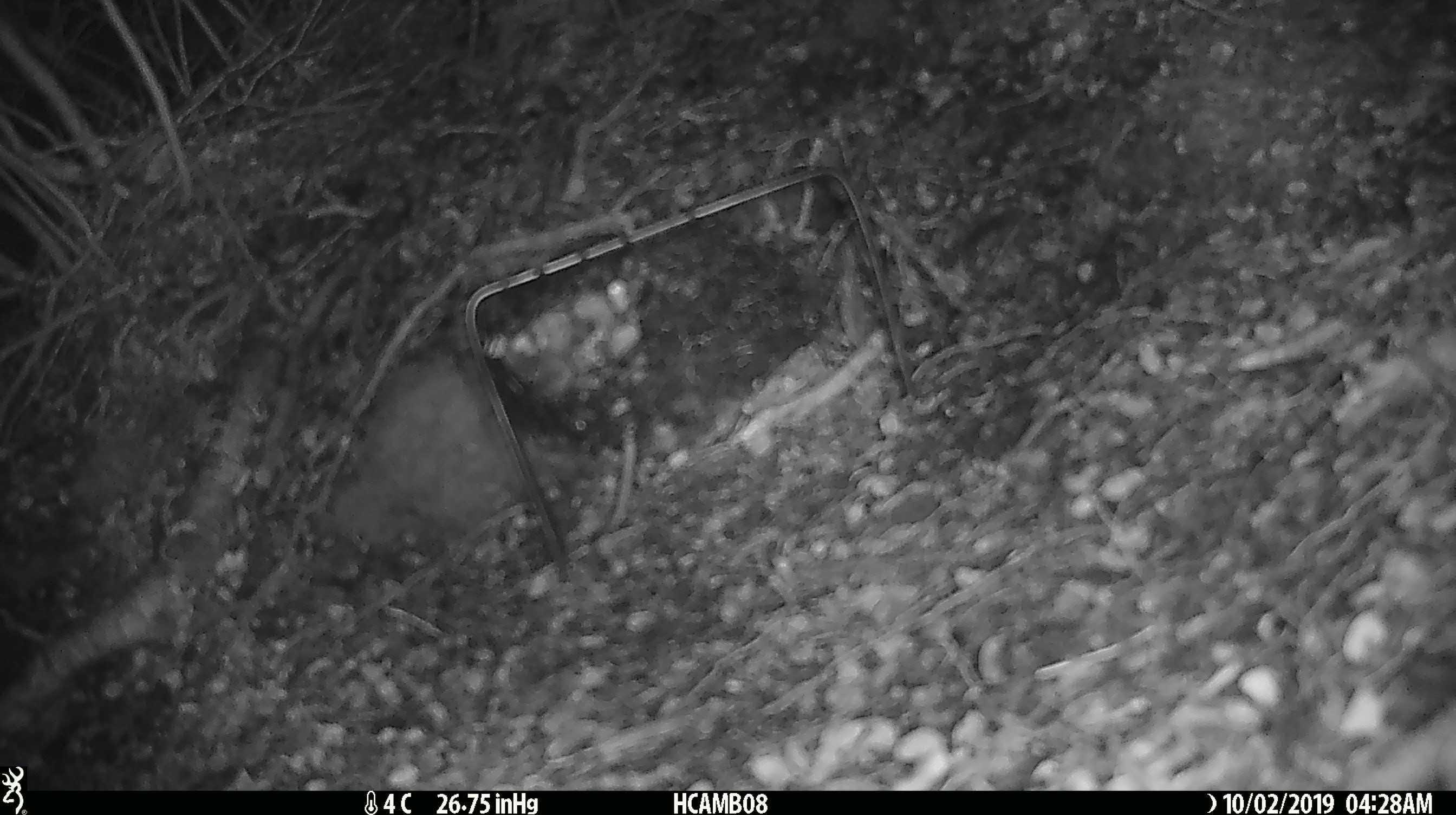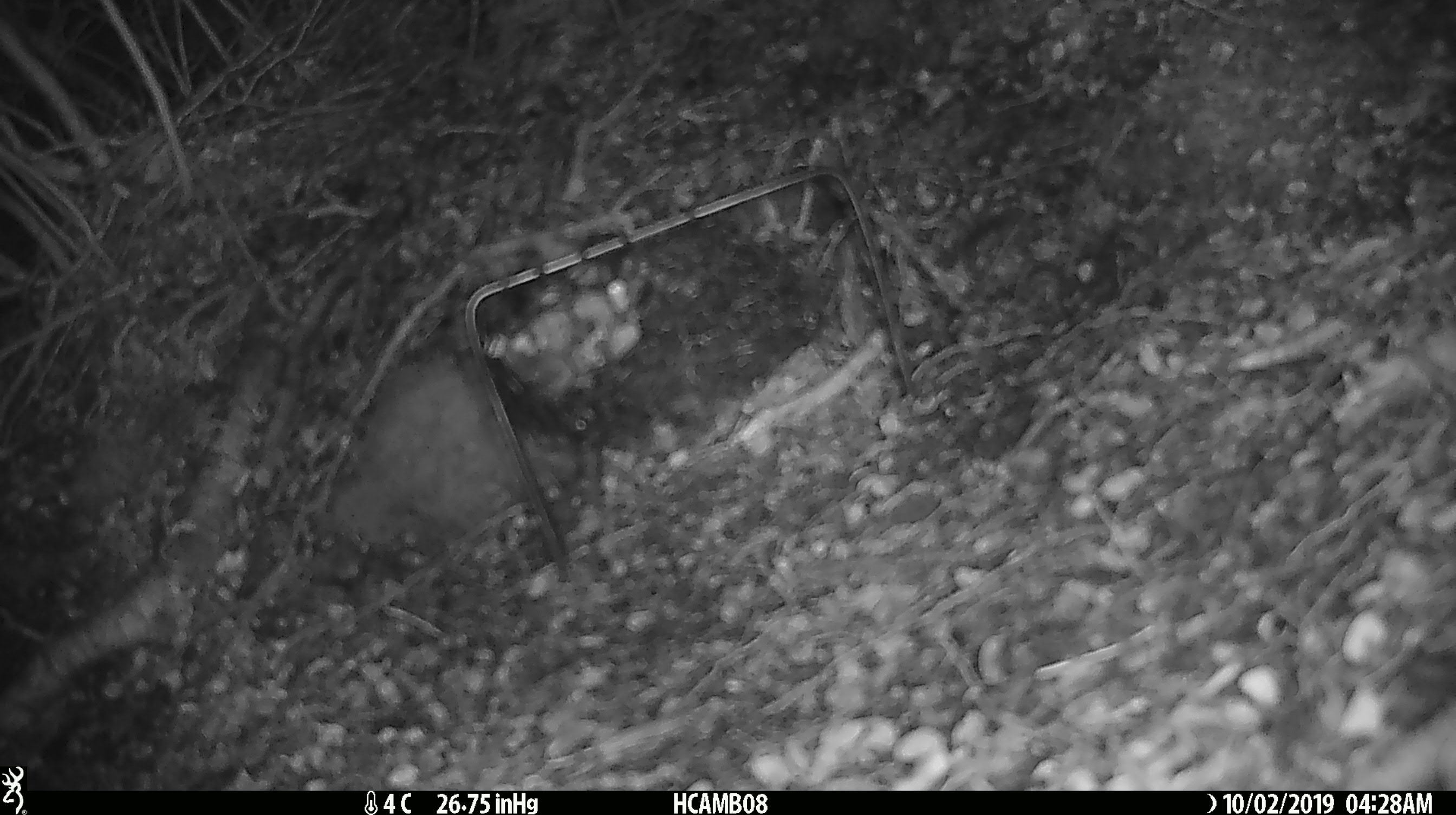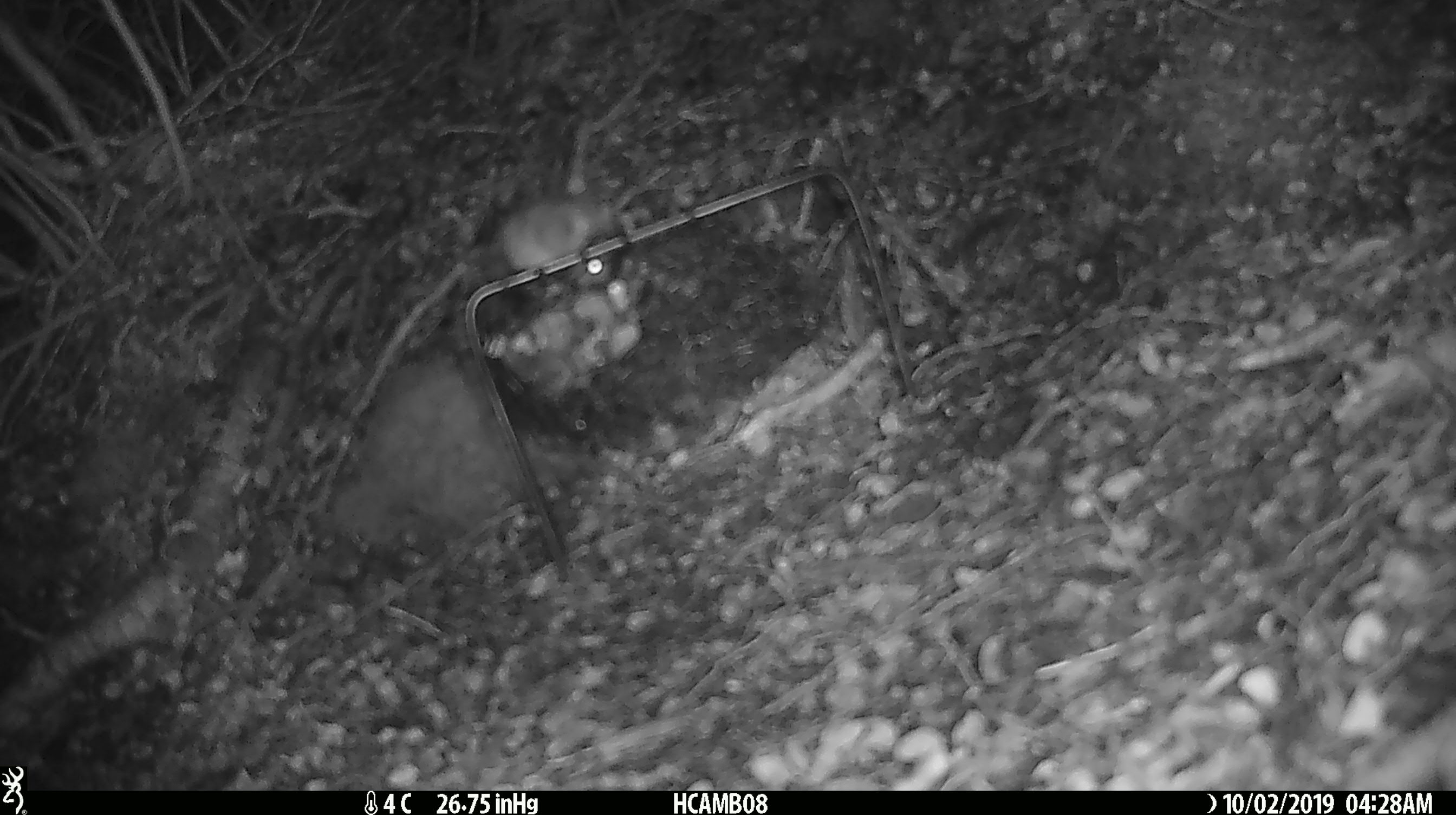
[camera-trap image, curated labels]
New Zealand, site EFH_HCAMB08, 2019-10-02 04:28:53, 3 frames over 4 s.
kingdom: Animalia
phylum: Chordata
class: Mammalia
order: Rodentia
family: Muridae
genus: Mus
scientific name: Mus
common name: mouse